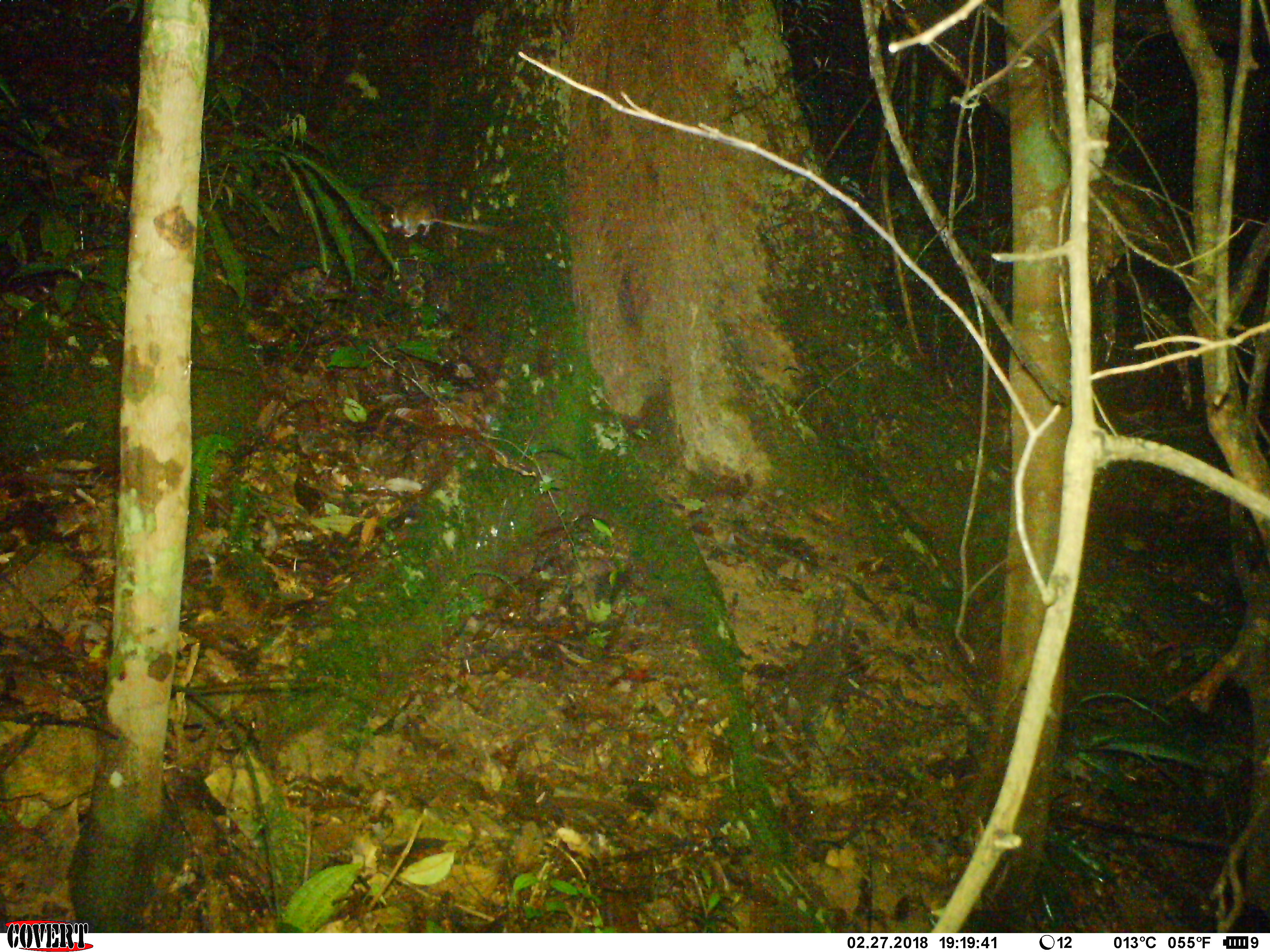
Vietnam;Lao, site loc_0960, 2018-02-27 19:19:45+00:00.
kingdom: Animalia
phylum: Chordata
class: Mammalia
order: Rodentia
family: Muridae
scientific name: Muridae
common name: old-world mice and rats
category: unidentified murid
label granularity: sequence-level